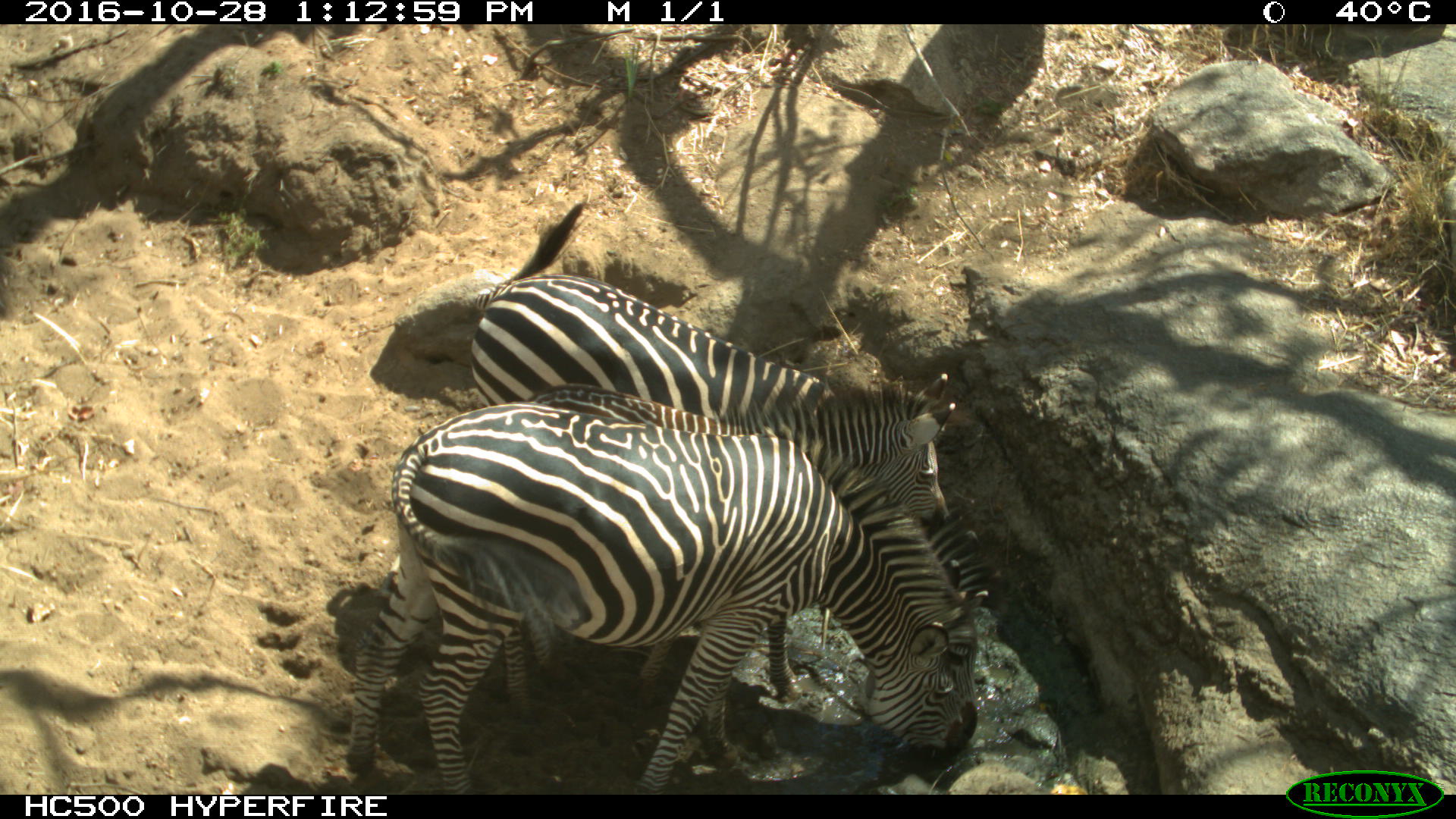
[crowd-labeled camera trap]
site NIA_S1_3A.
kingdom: Animalia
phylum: Chordata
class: Mammalia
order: Perissodactyla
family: Equidae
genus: Equus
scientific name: Equus quagga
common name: plains zebra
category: zebraplains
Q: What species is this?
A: Zebraplains (plains zebra) (Equus quagga).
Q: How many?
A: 2.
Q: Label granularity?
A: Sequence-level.